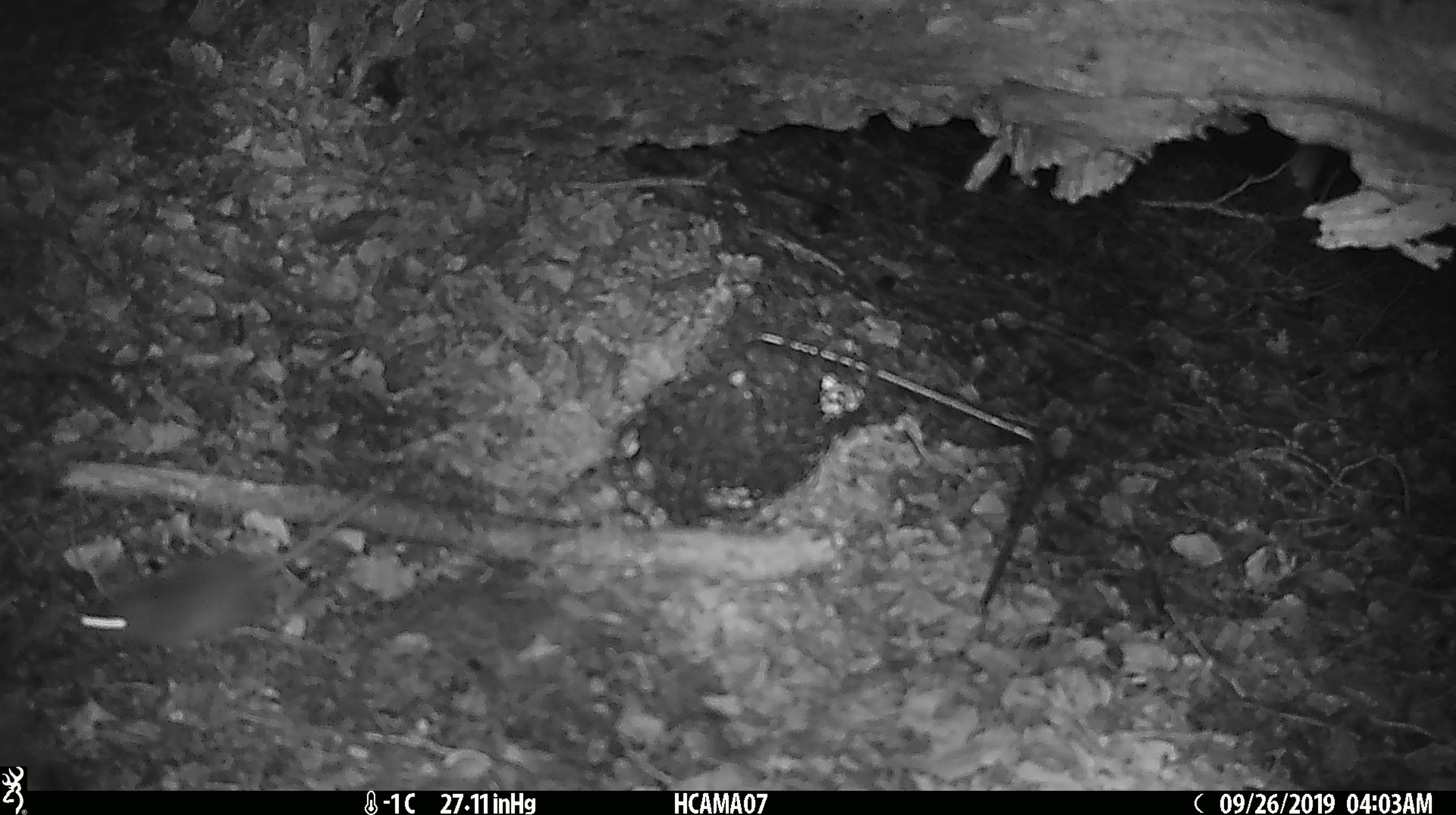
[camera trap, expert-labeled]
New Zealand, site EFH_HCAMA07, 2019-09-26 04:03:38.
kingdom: Animalia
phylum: Chordata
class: Mammalia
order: Rodentia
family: Muridae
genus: Mus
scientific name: Mus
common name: mouse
Mouse (Mus).